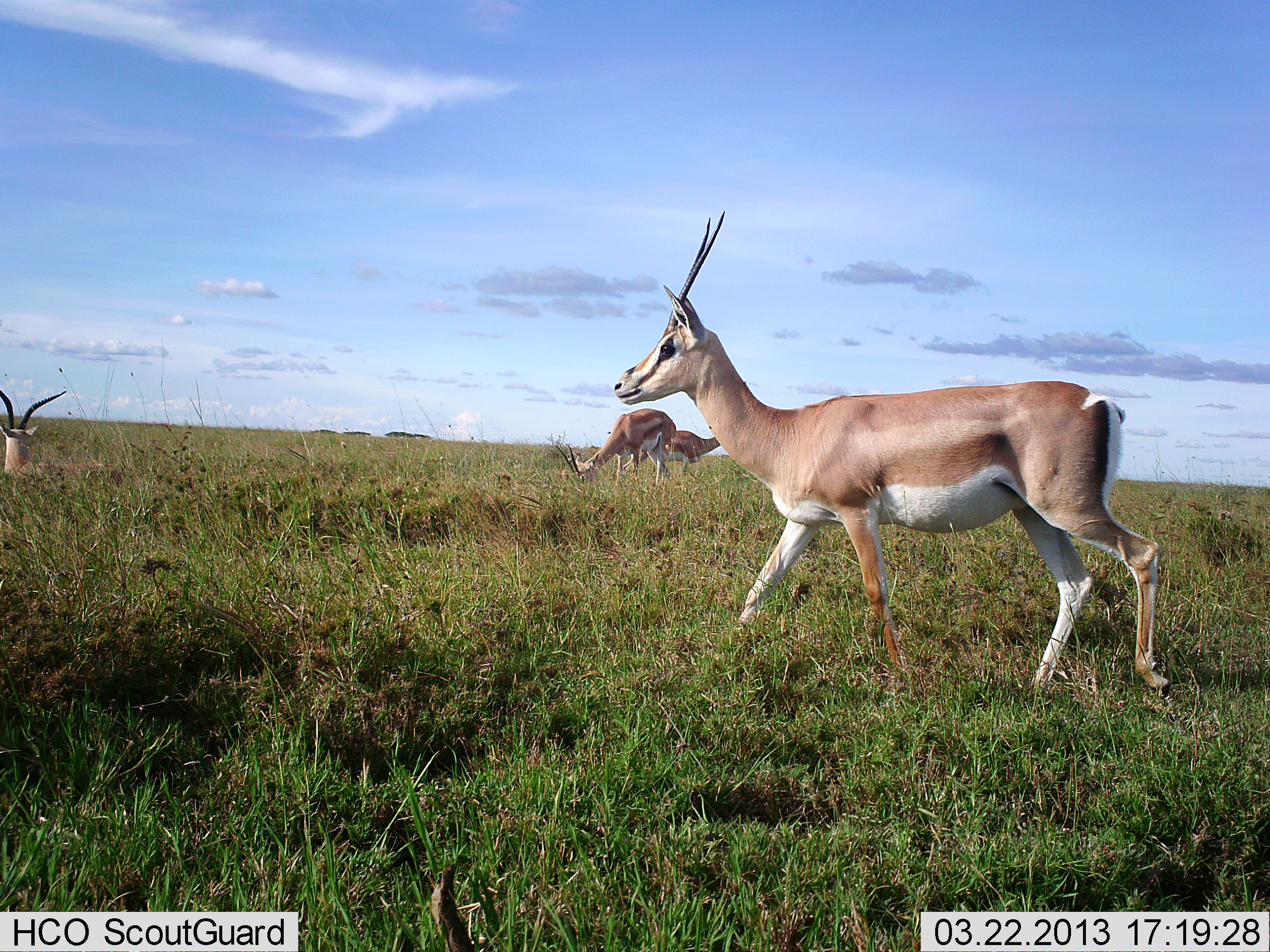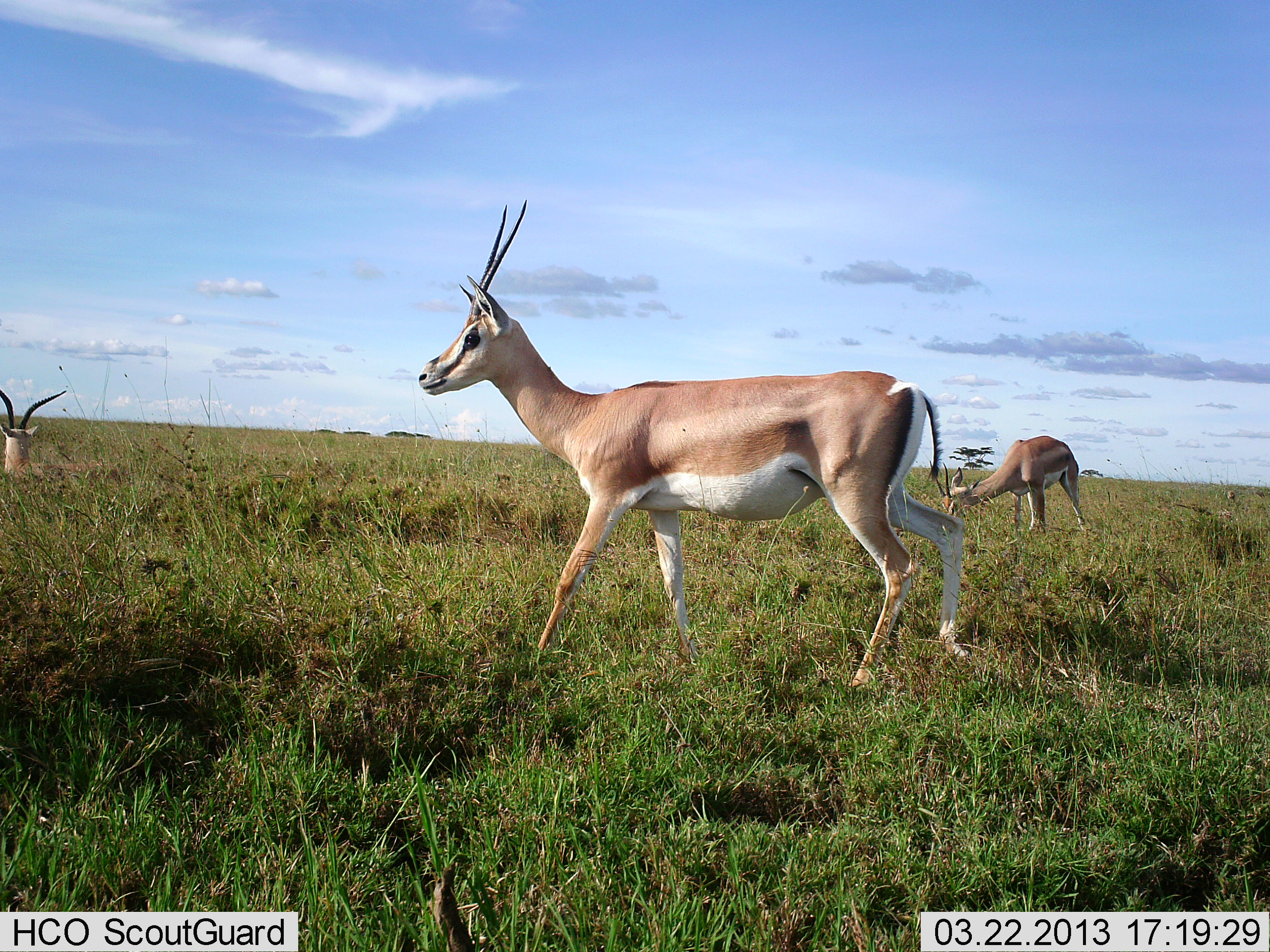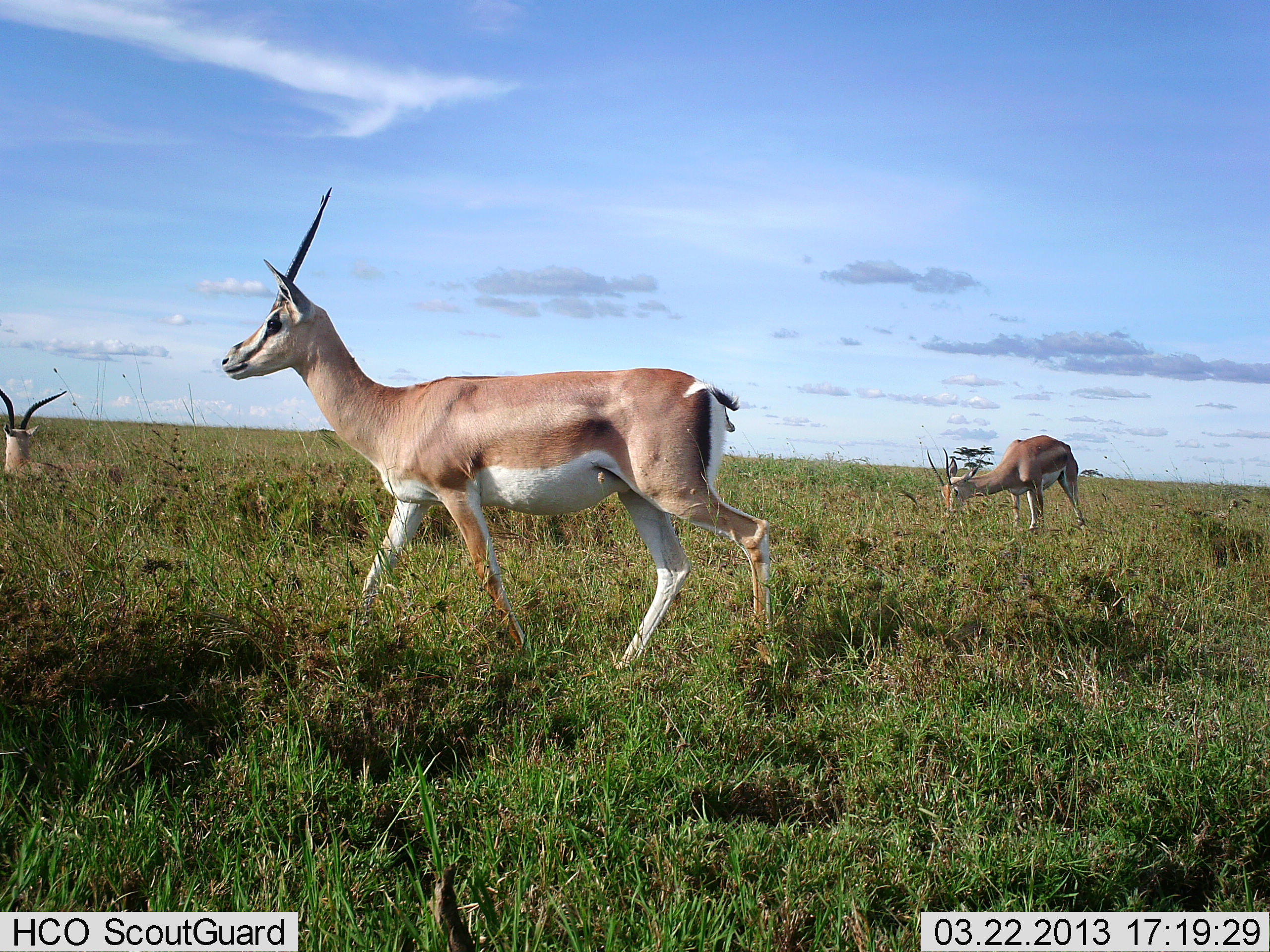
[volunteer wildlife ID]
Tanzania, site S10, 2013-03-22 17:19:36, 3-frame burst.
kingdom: Animalia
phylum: Chordata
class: Mammalia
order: Artiodactyla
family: Bovidae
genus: Nanger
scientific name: Nanger granti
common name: grant's gazelle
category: gazellegrants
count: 4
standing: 30%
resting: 70%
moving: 100%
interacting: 0%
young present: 0%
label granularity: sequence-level